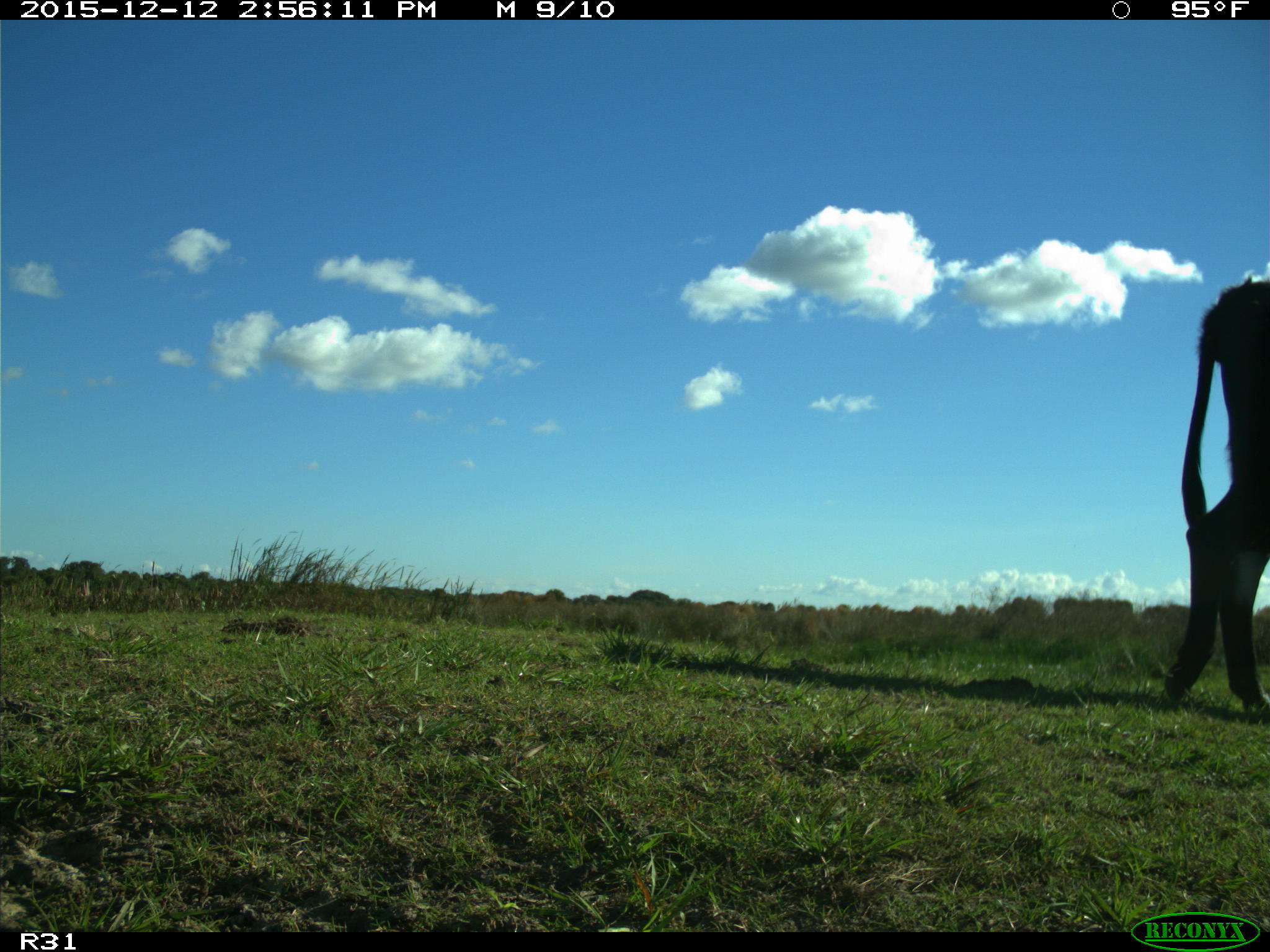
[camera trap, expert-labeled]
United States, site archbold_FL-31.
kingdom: Animalia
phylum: Chordata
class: Mammalia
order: Artiodactyla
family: Bovidae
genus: Bos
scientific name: Bos taurus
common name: domestic cow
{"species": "Bos taurus (domestic cow)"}